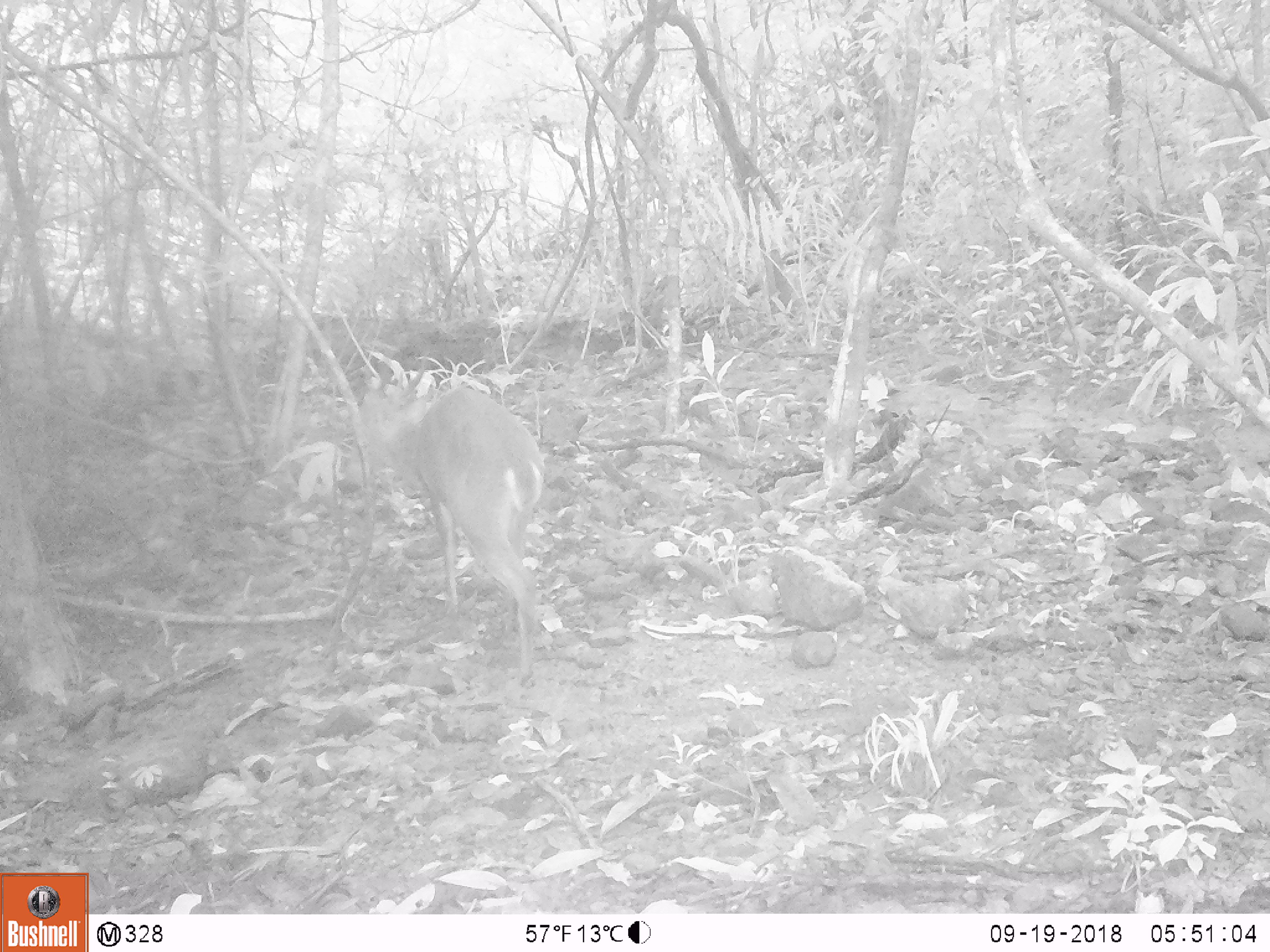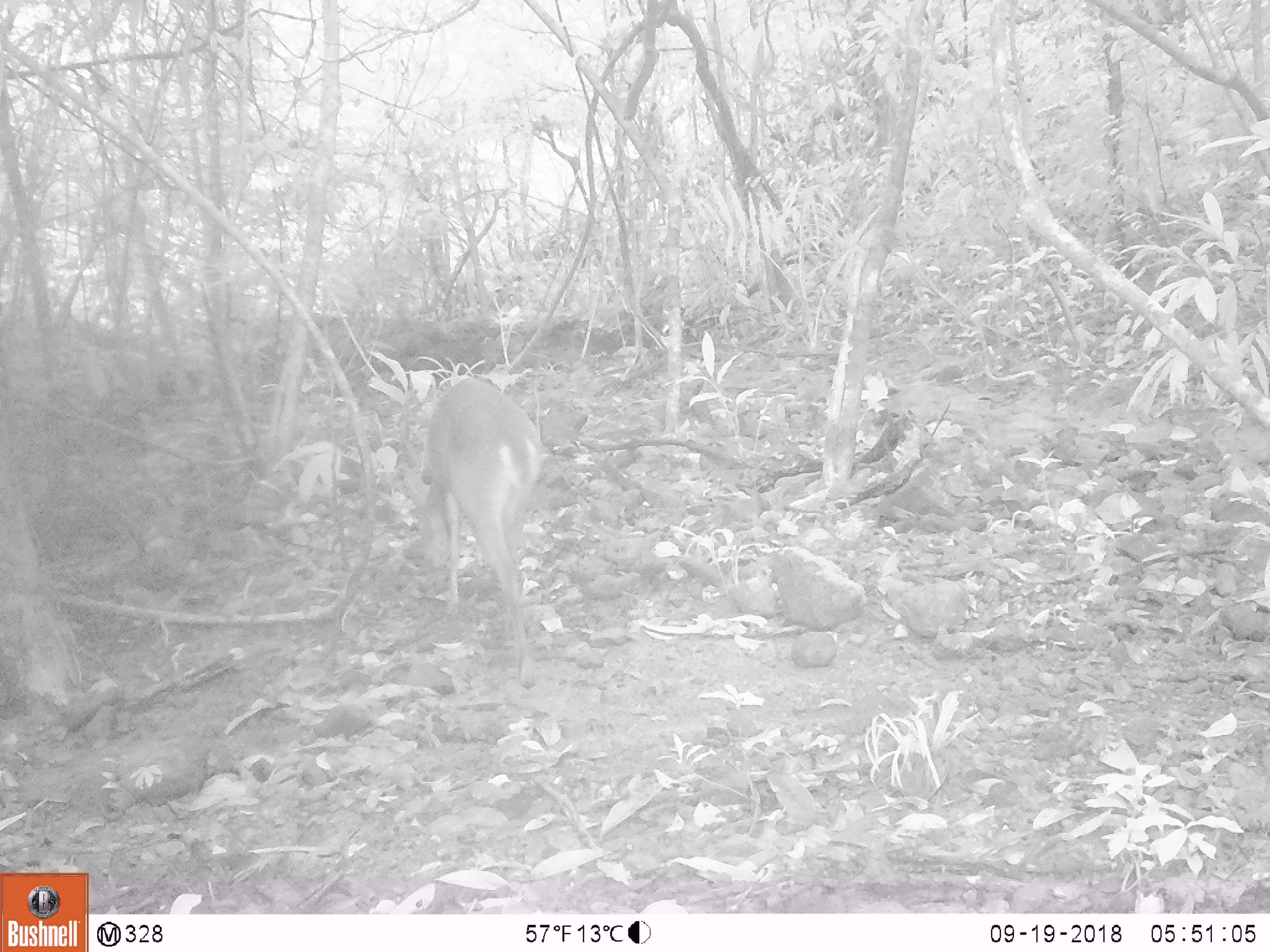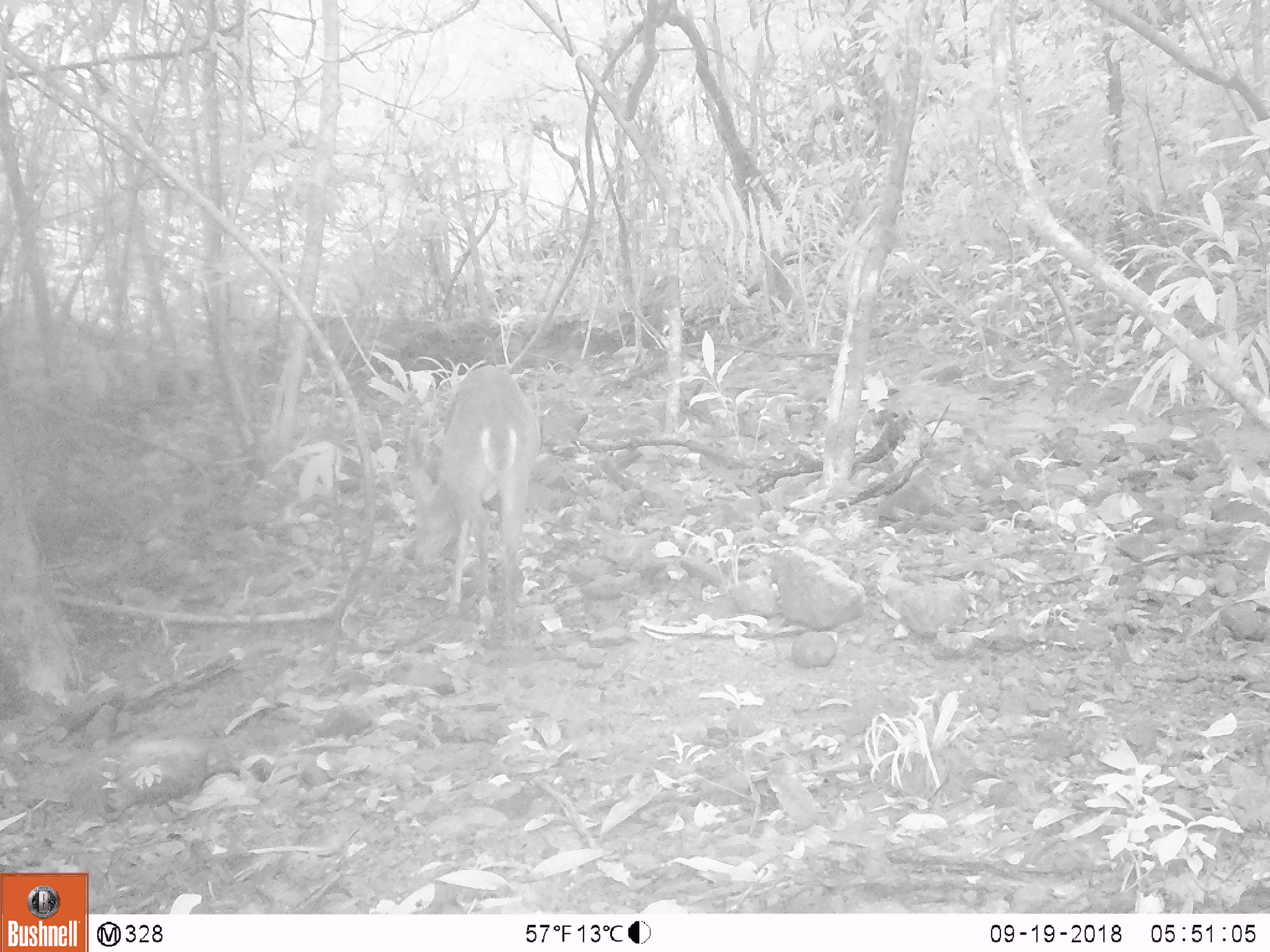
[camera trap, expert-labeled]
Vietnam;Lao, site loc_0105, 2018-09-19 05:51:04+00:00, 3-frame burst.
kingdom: Animalia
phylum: Chordata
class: Mammalia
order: Artiodactyla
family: Cervidae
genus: Muntiacus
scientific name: Muntiacus vuquangensis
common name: large-antlered muntjac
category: large antlered muntjac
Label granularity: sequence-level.